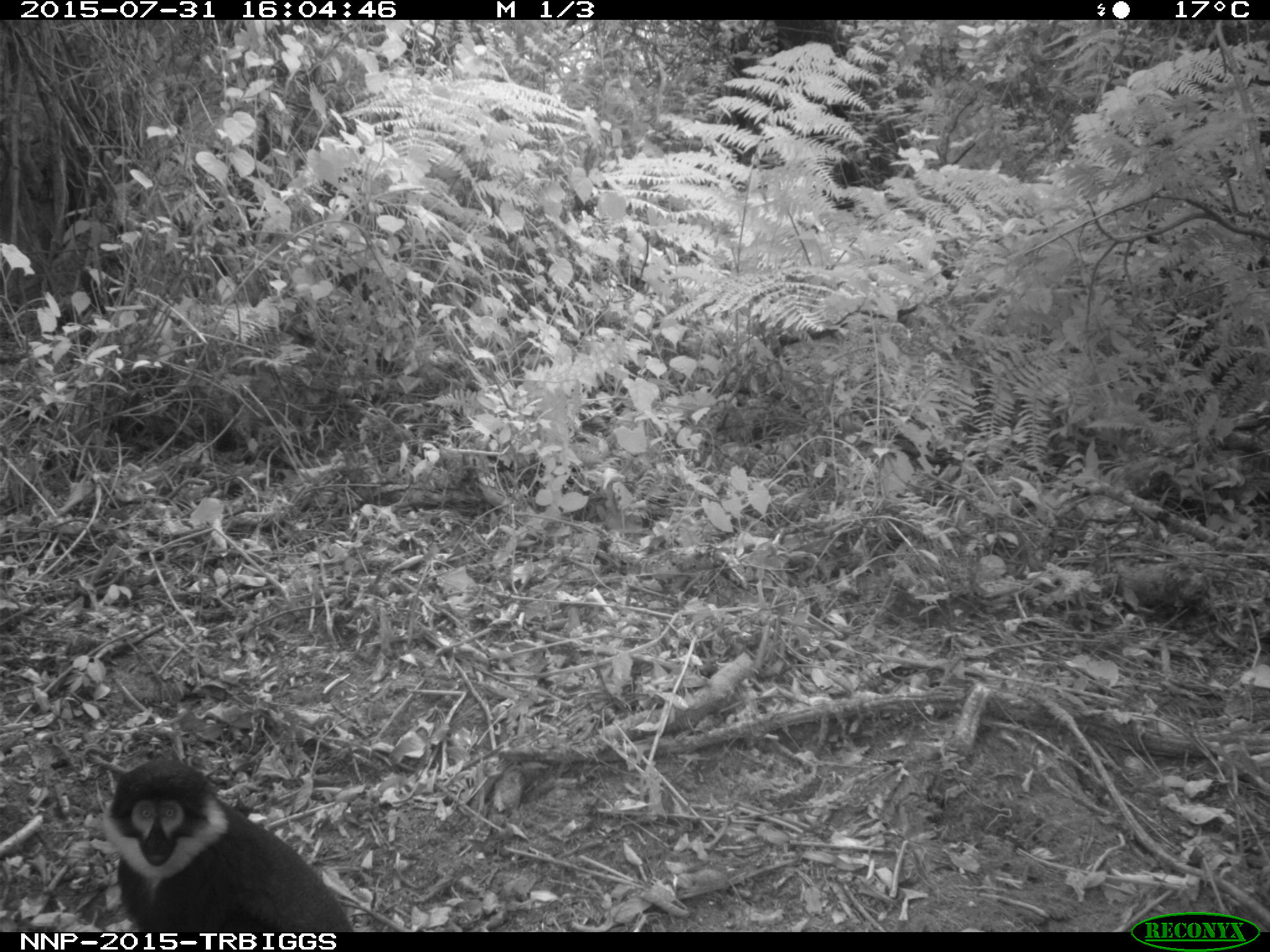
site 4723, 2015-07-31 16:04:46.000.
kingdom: Animalia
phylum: Chordata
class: Mammalia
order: Primates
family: Cercopithecidae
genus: Allochrocebus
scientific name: Allochrocebus lhoesti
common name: l'hoest's monkey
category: cercopithecus lhoesti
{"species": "cercopithecus lhoesti (l'hoest's monkey) (Allochrocebus lhoesti)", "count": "1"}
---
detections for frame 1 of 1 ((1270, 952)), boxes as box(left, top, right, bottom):
cercopithecus lhoesti: box(102, 758, 353, 932)